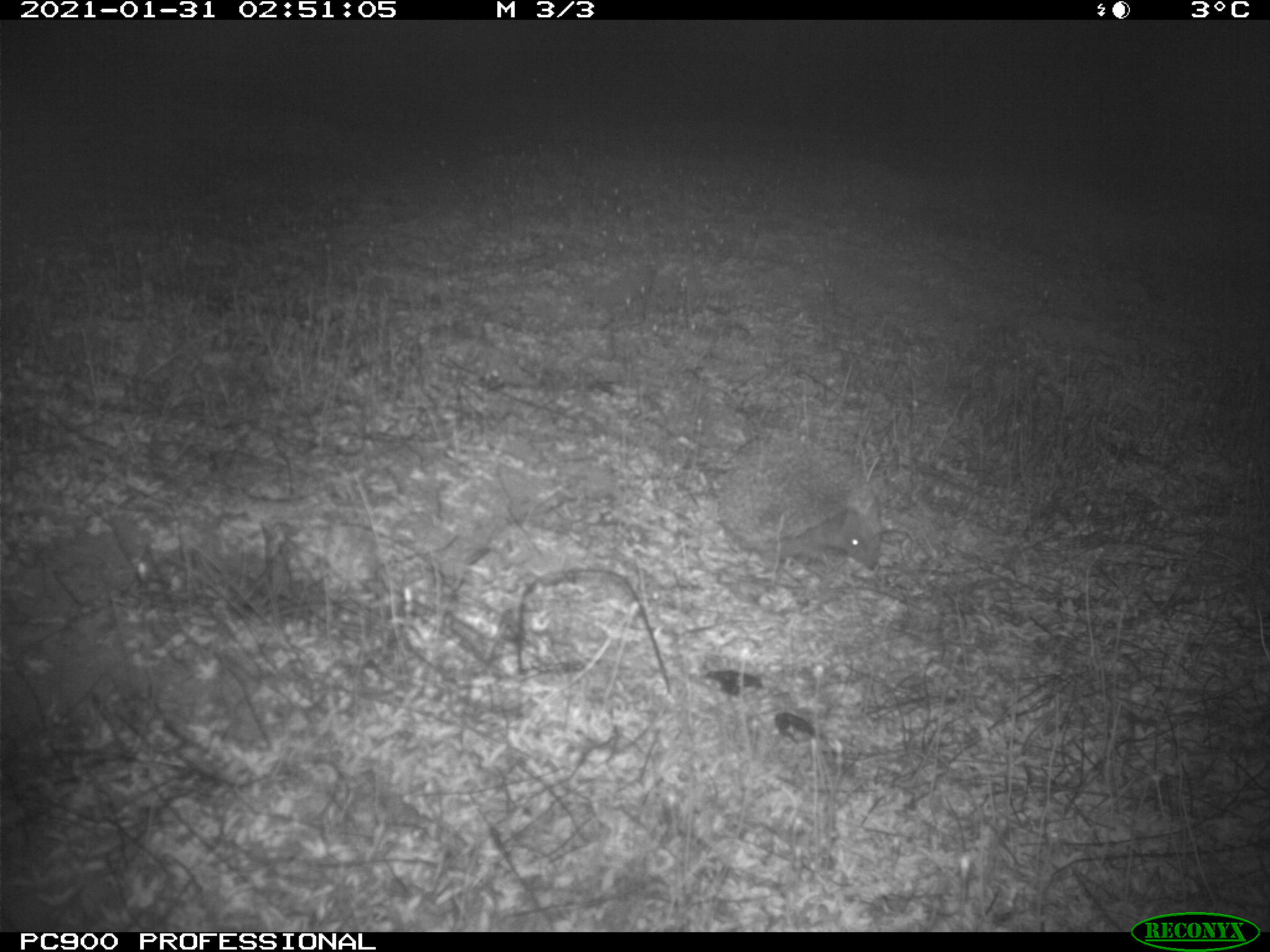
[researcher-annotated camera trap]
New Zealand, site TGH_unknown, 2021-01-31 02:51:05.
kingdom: Animalia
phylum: Chordata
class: Mammalia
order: Eulipotyphla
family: Erinaceidae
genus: Erinaceus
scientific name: Erinaceus europaeus europaeus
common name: european hedgehog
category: hedgehog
Hedgehog (european hedgehog) (Erinaceus europaeus europaeus).